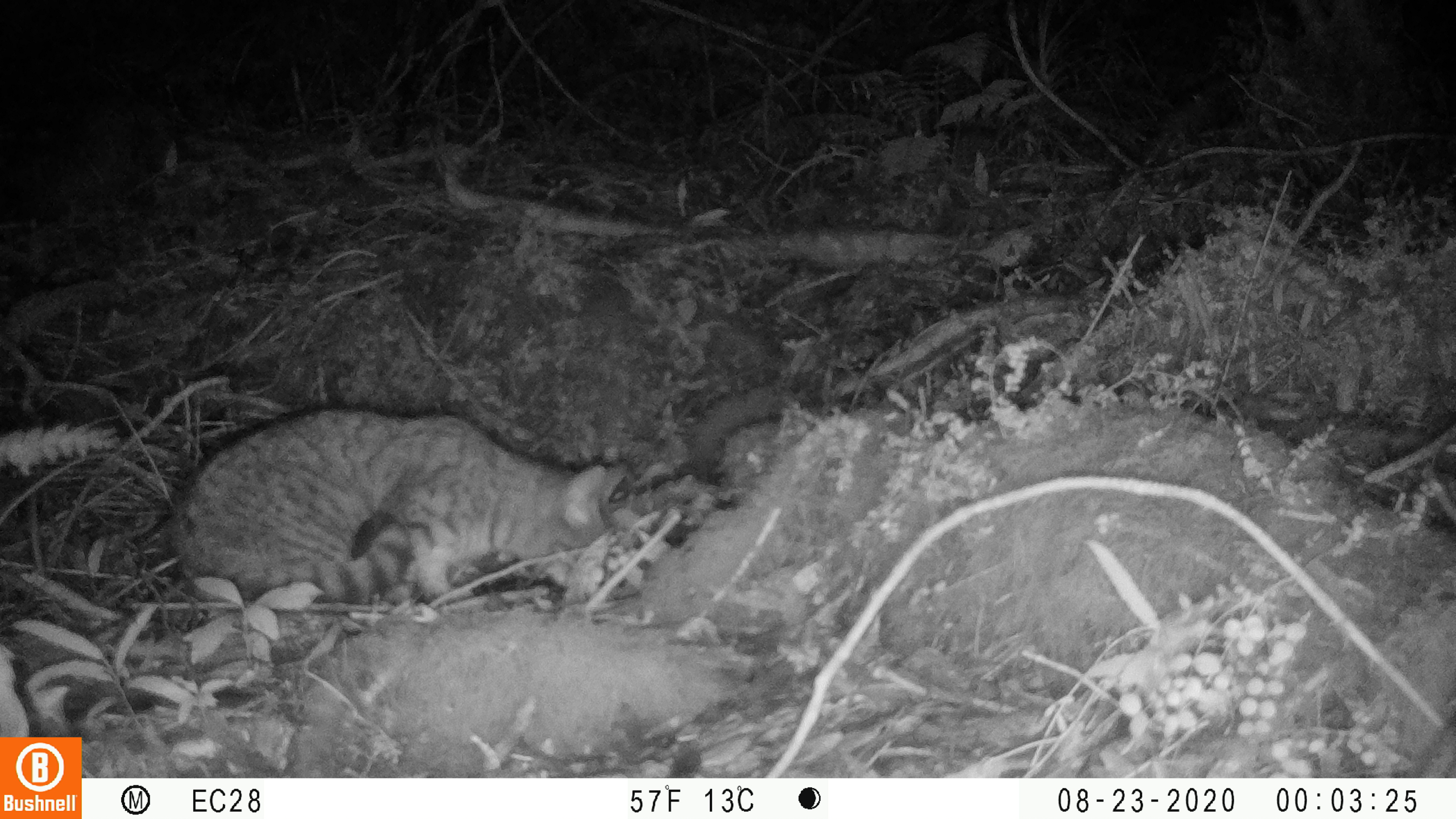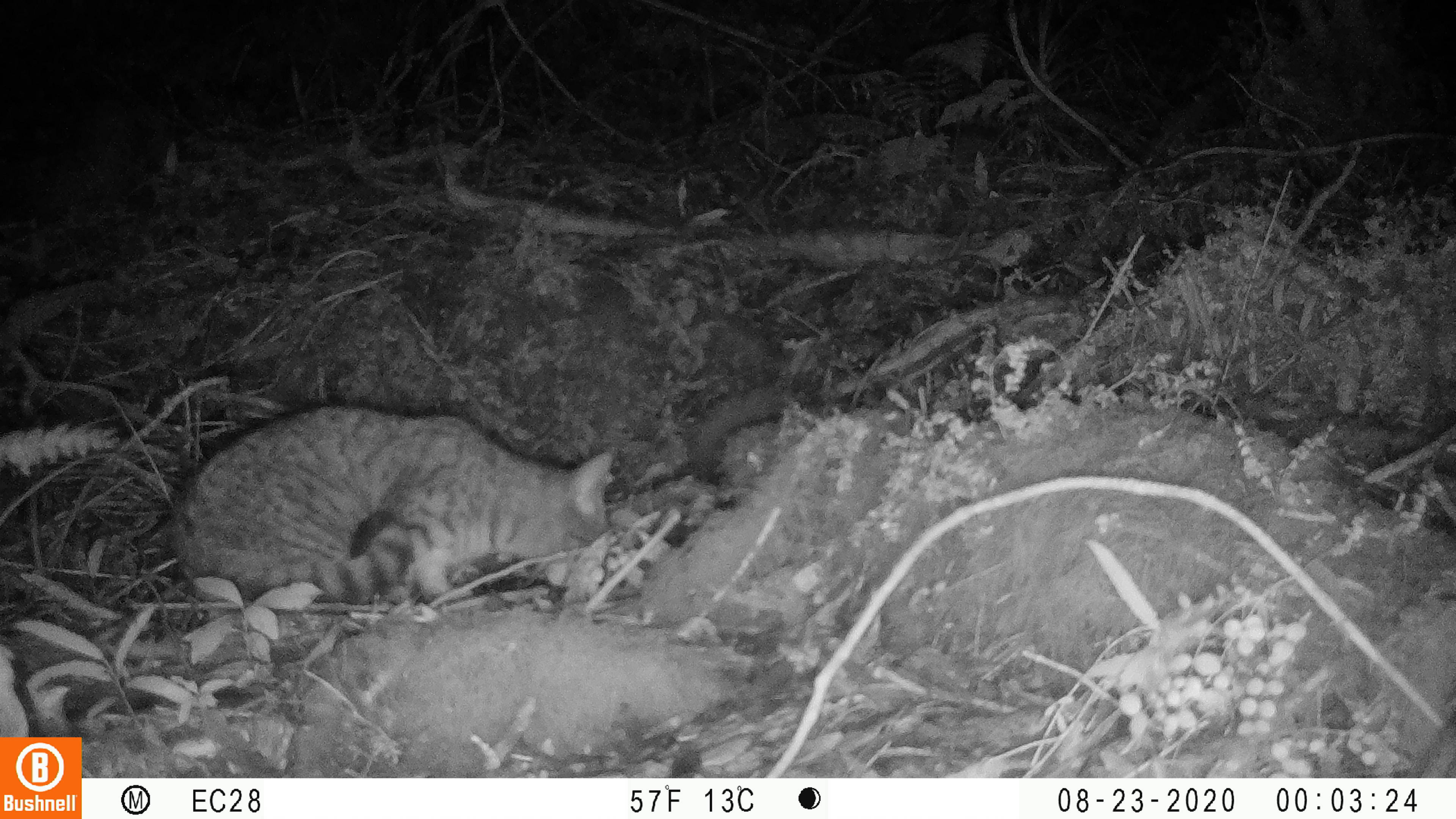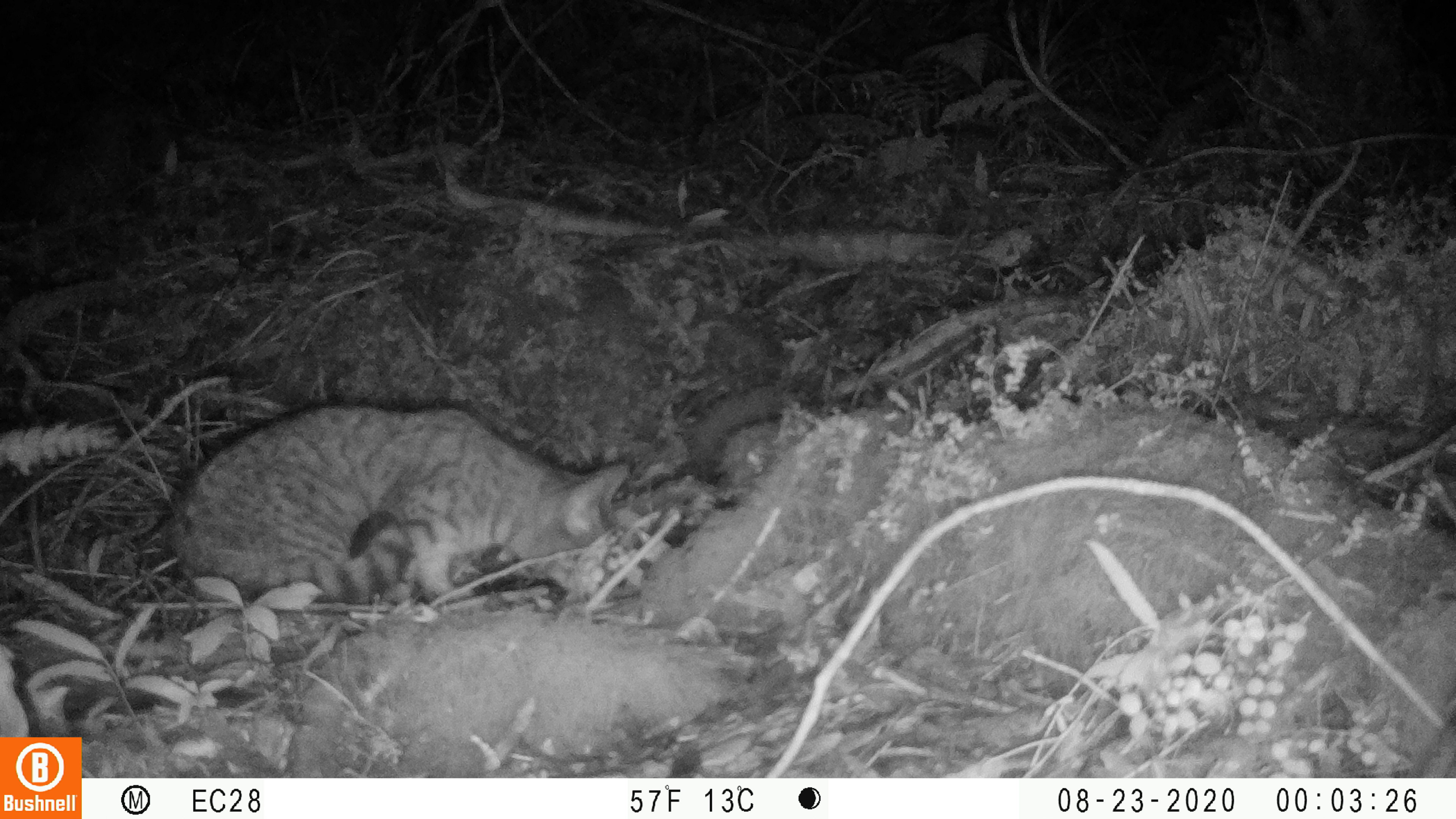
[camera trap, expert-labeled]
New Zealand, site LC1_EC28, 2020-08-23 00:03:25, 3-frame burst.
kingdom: Animalia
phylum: Chordata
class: Mammalia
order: Carnivora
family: Felidae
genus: Felis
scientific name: Felis catus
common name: domestic cat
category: cat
Cat (domestic cat) (Felis catus).